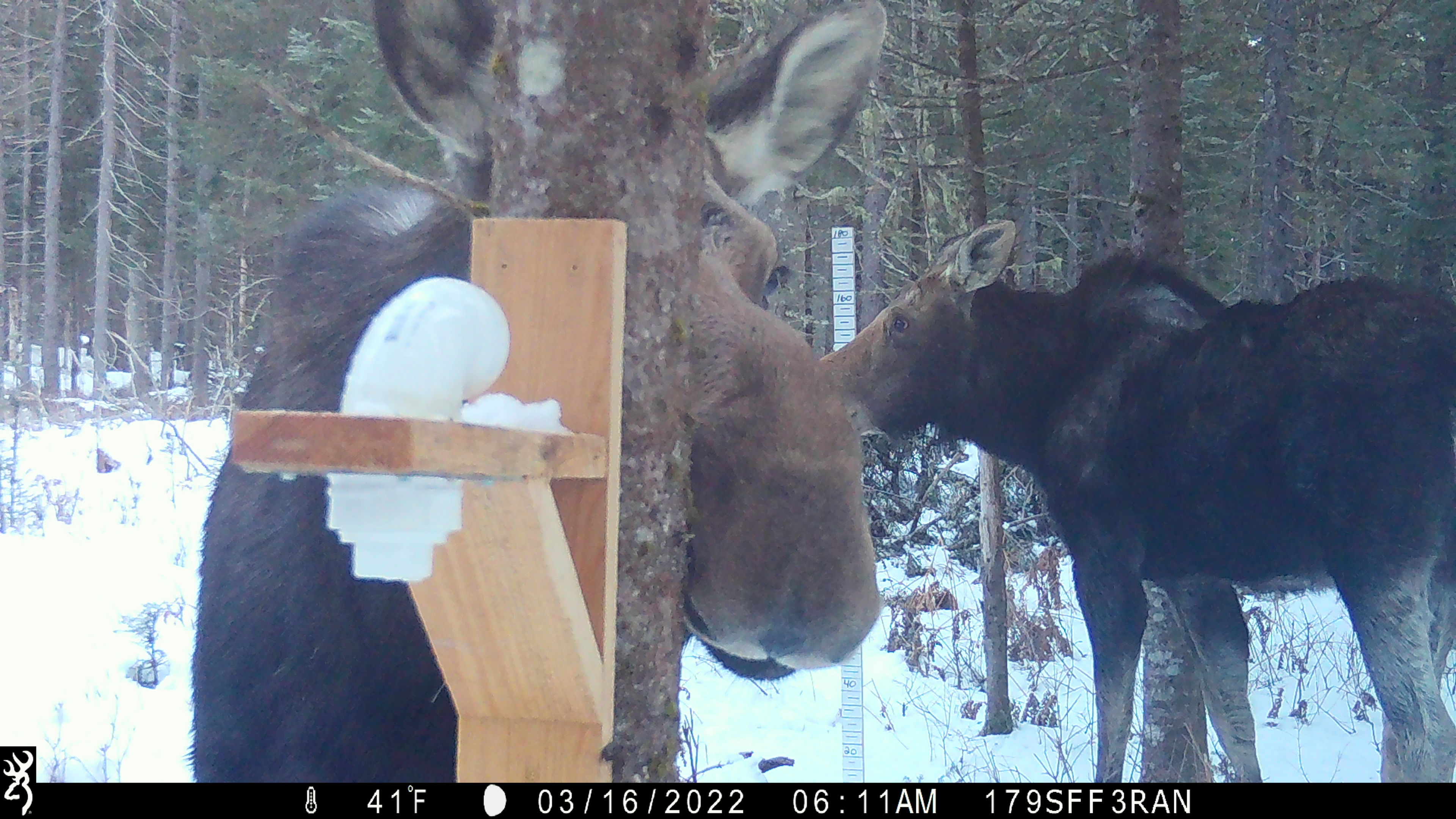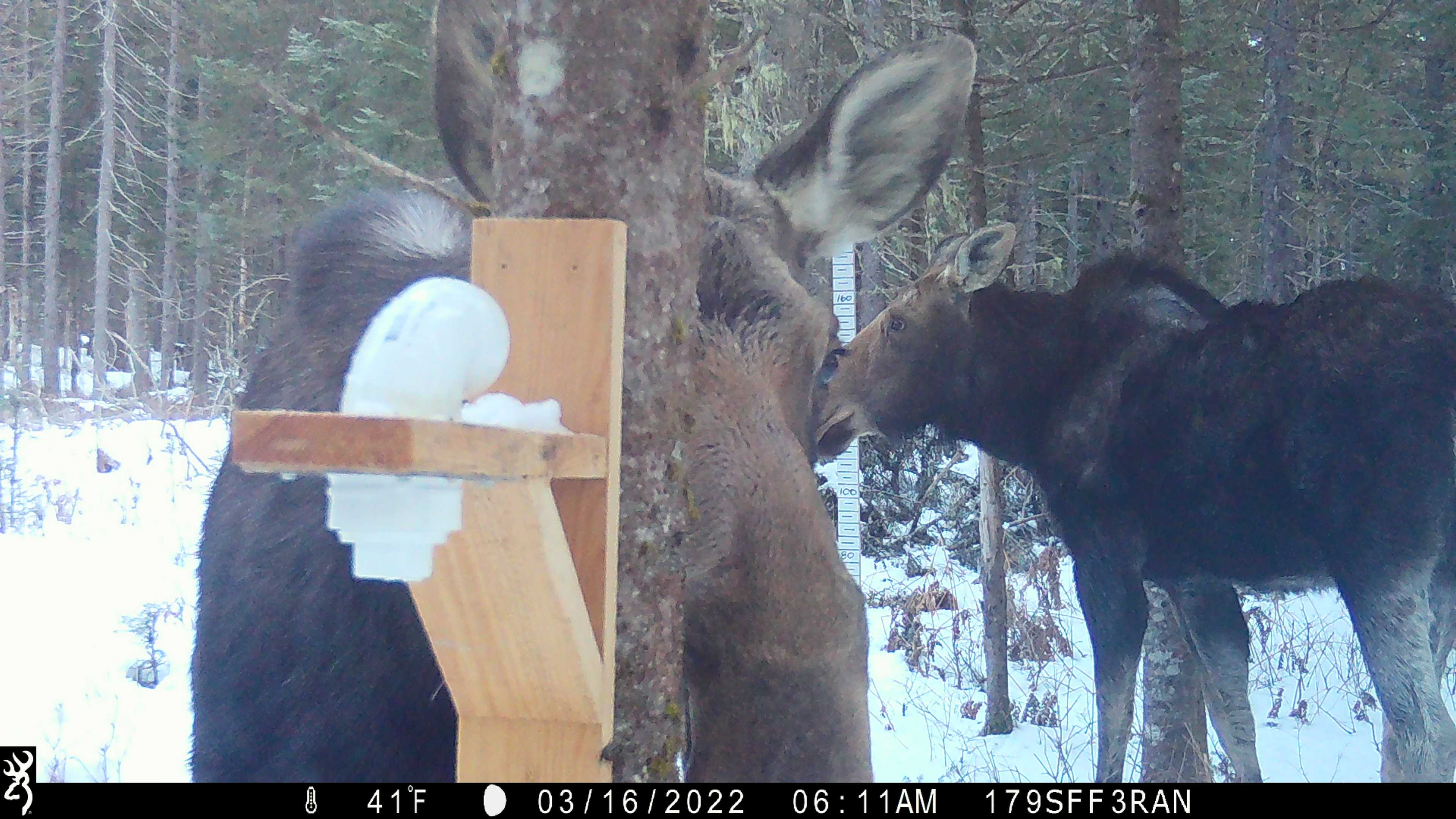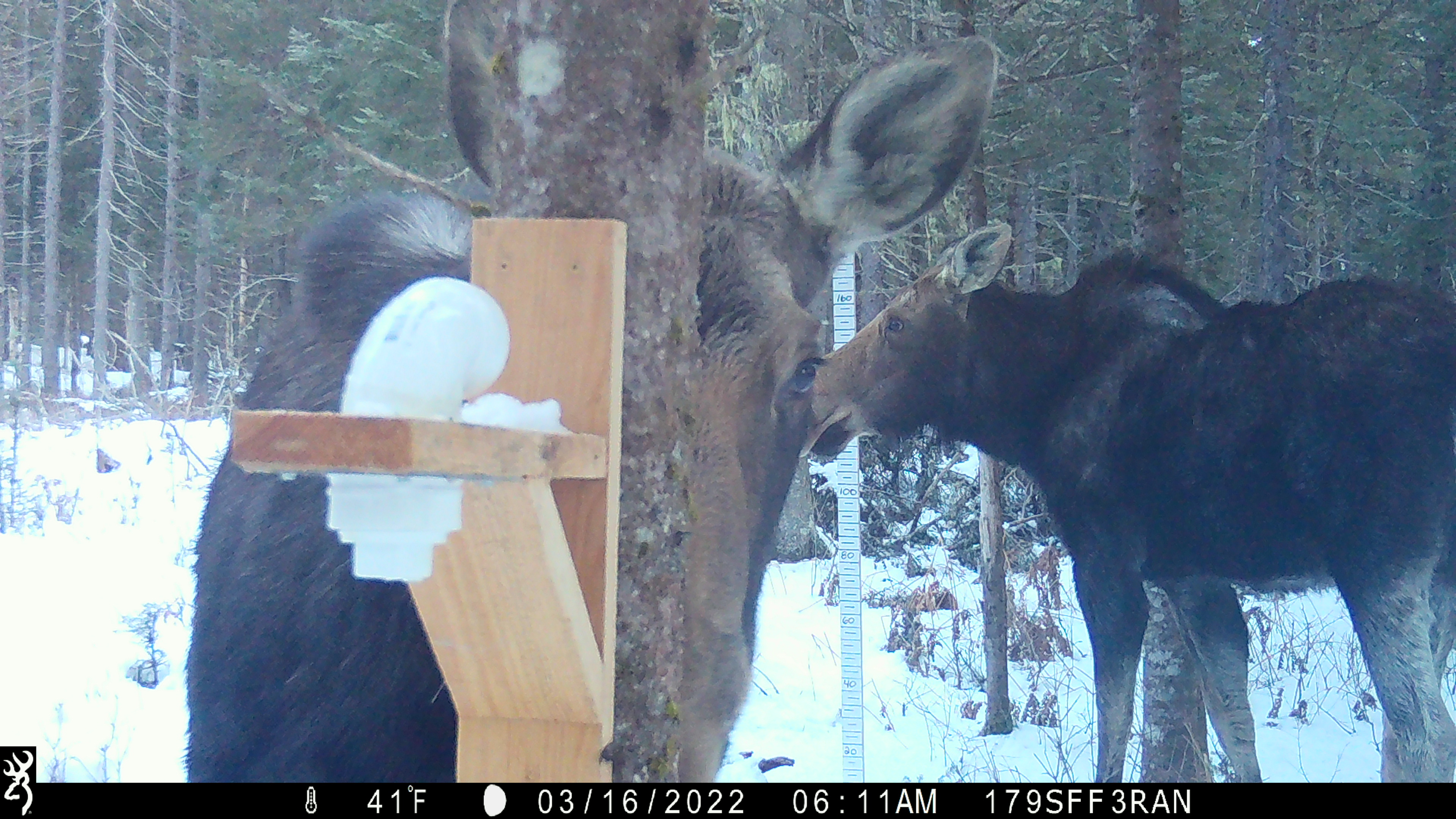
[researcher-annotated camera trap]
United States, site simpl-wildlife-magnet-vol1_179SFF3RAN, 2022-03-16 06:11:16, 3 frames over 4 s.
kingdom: Animalia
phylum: Chordata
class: Mammalia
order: Artiodactyla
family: Cervidae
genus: Alces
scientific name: Alces alces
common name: moose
Moose (Alces alces).